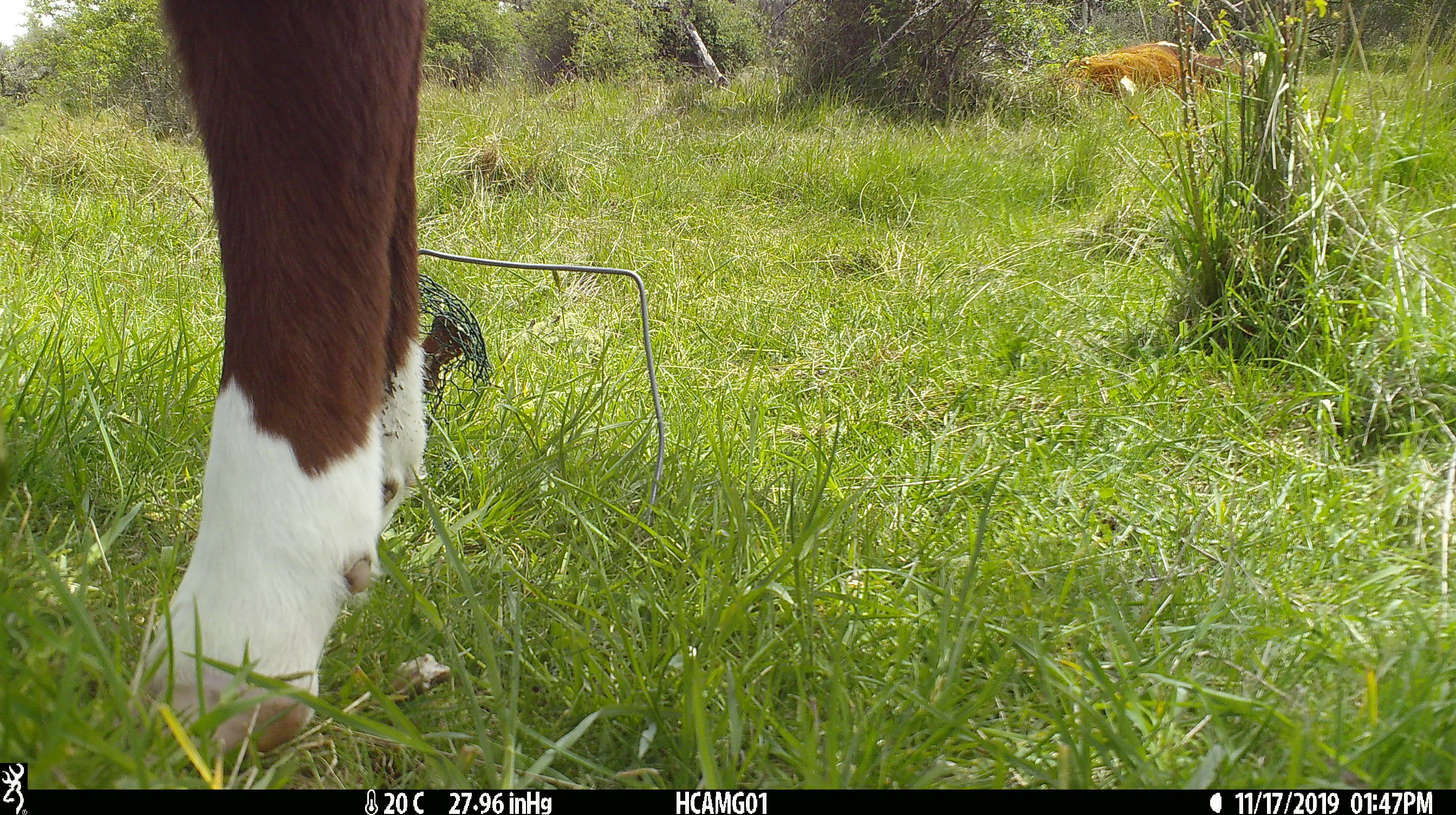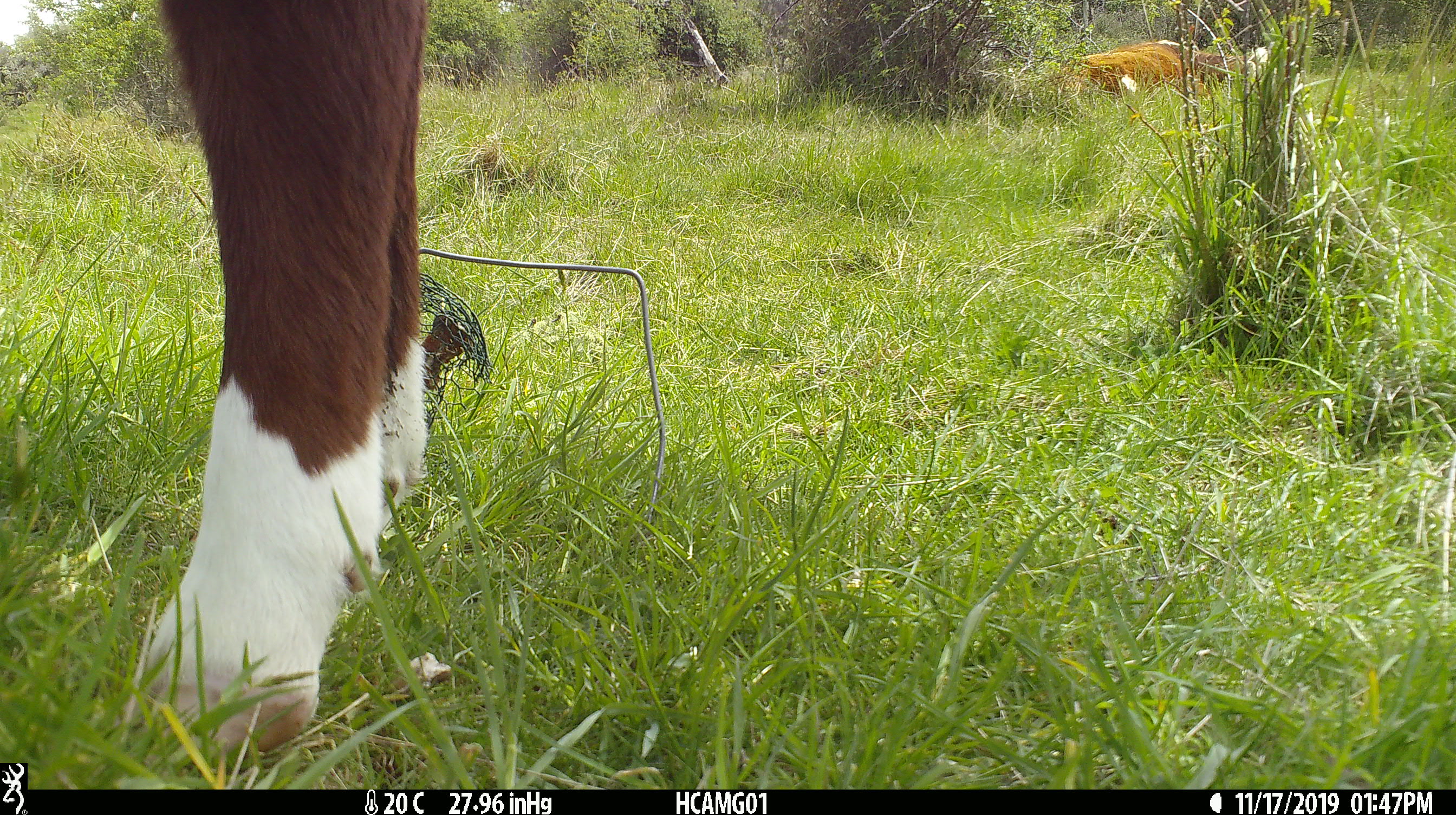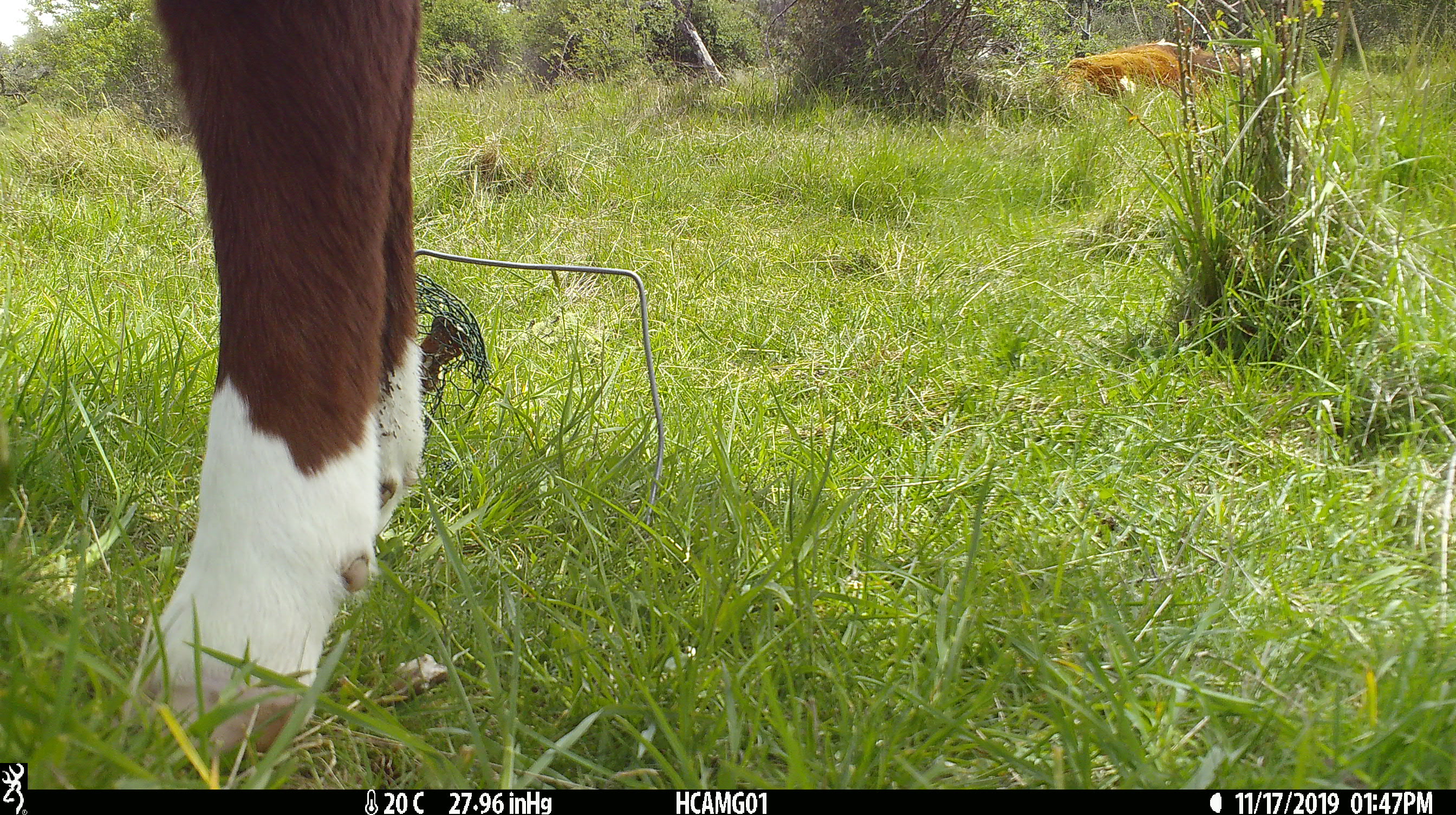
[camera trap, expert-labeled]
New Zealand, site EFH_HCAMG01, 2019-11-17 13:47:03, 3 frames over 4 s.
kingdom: Animalia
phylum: Chordata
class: Mammalia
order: Artiodactyla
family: Bovidae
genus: Bos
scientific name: Bos taurus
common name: domestic cow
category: cow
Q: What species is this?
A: Cow (domestic cow) (Bos taurus).